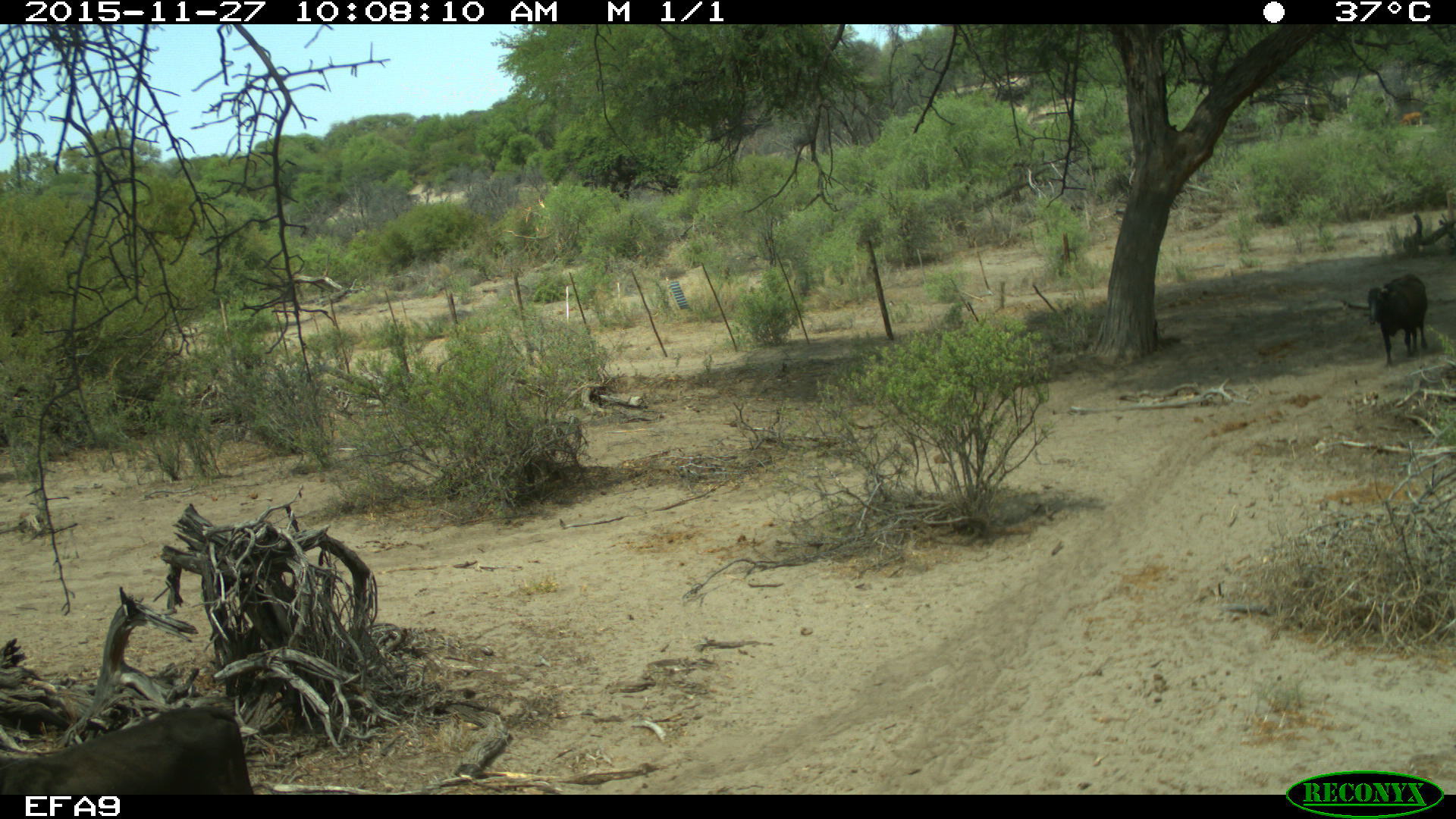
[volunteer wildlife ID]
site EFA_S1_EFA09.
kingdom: Animalia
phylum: Chordata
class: Mammalia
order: Artiodactyla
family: Bovidae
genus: Bos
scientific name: Bos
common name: cattle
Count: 1.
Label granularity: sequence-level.